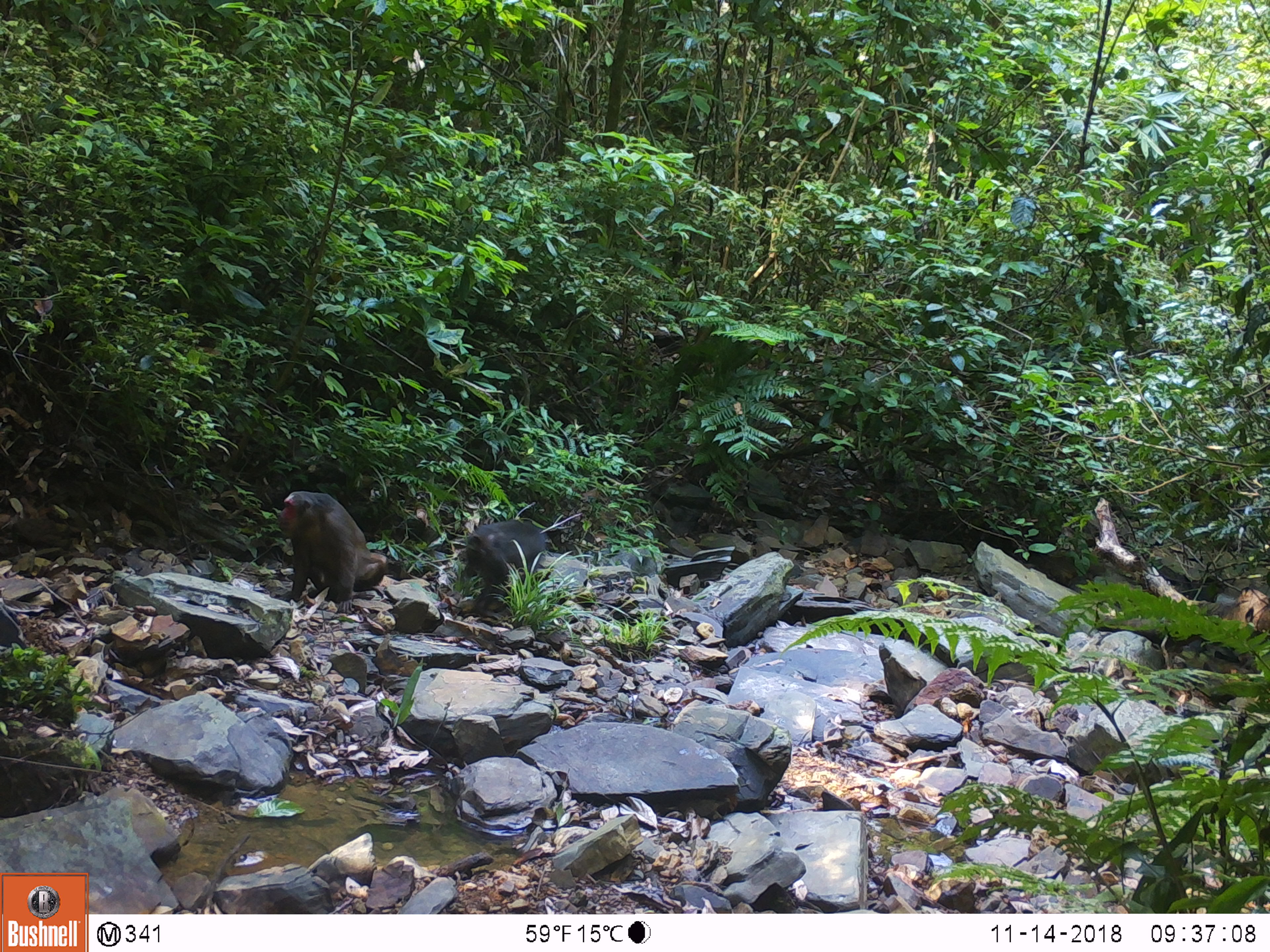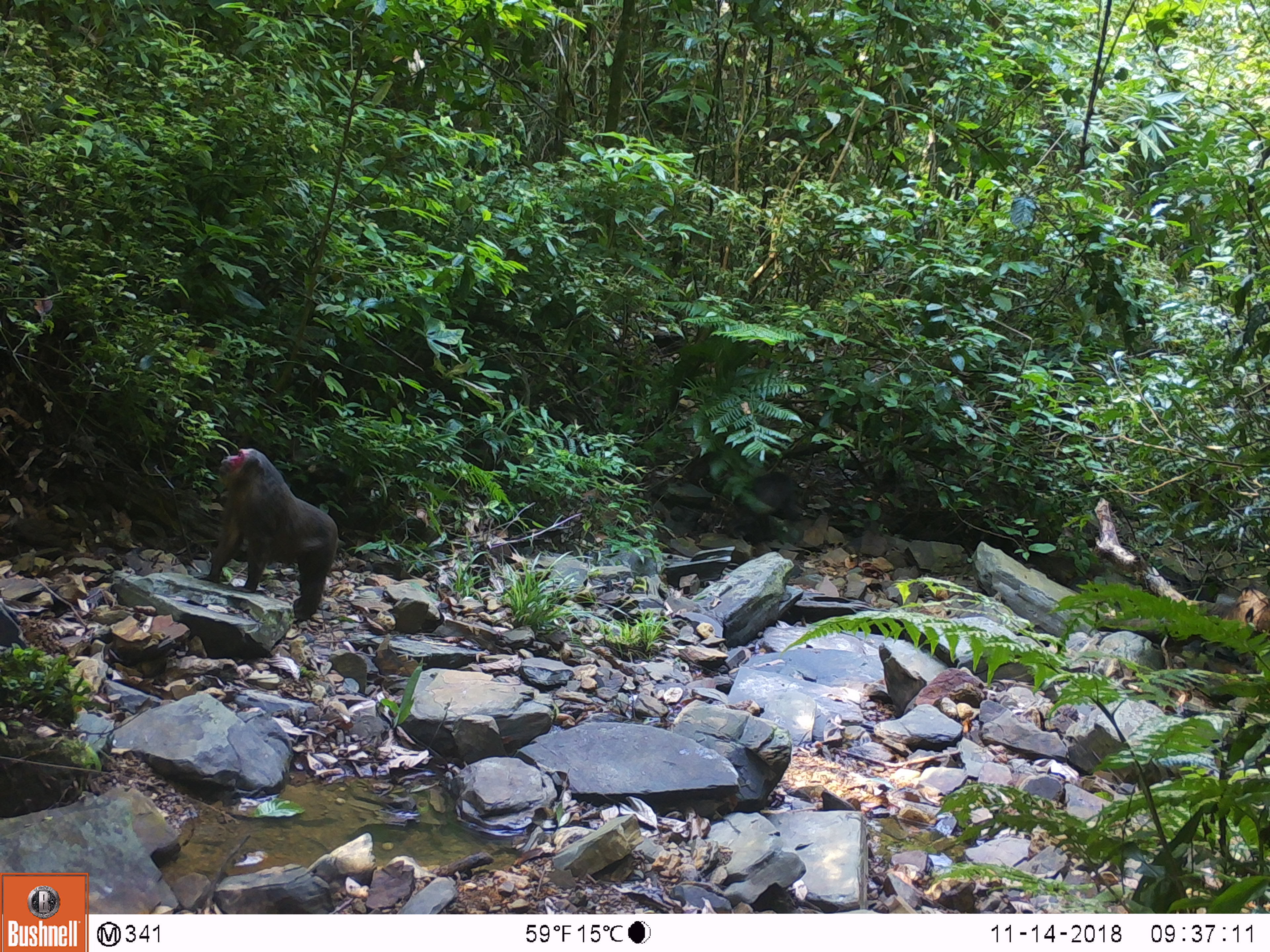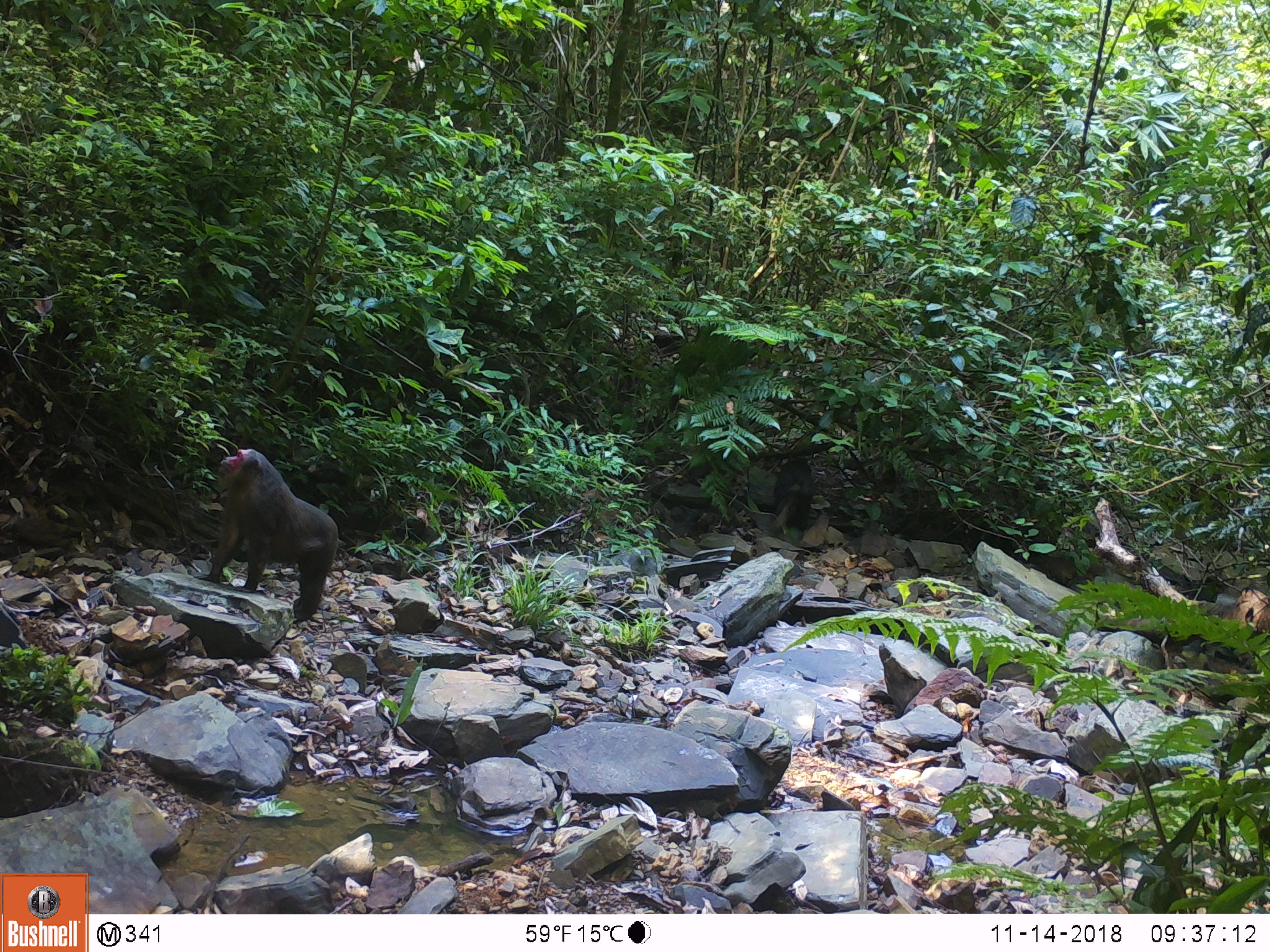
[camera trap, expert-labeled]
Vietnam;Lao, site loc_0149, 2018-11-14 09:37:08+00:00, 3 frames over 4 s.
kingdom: Animalia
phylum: Chordata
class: Mammalia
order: Primates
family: Cercopithecidae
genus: Macaca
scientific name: Macaca arctoides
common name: stump-tailed macaque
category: stump tailed macaque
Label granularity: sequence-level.